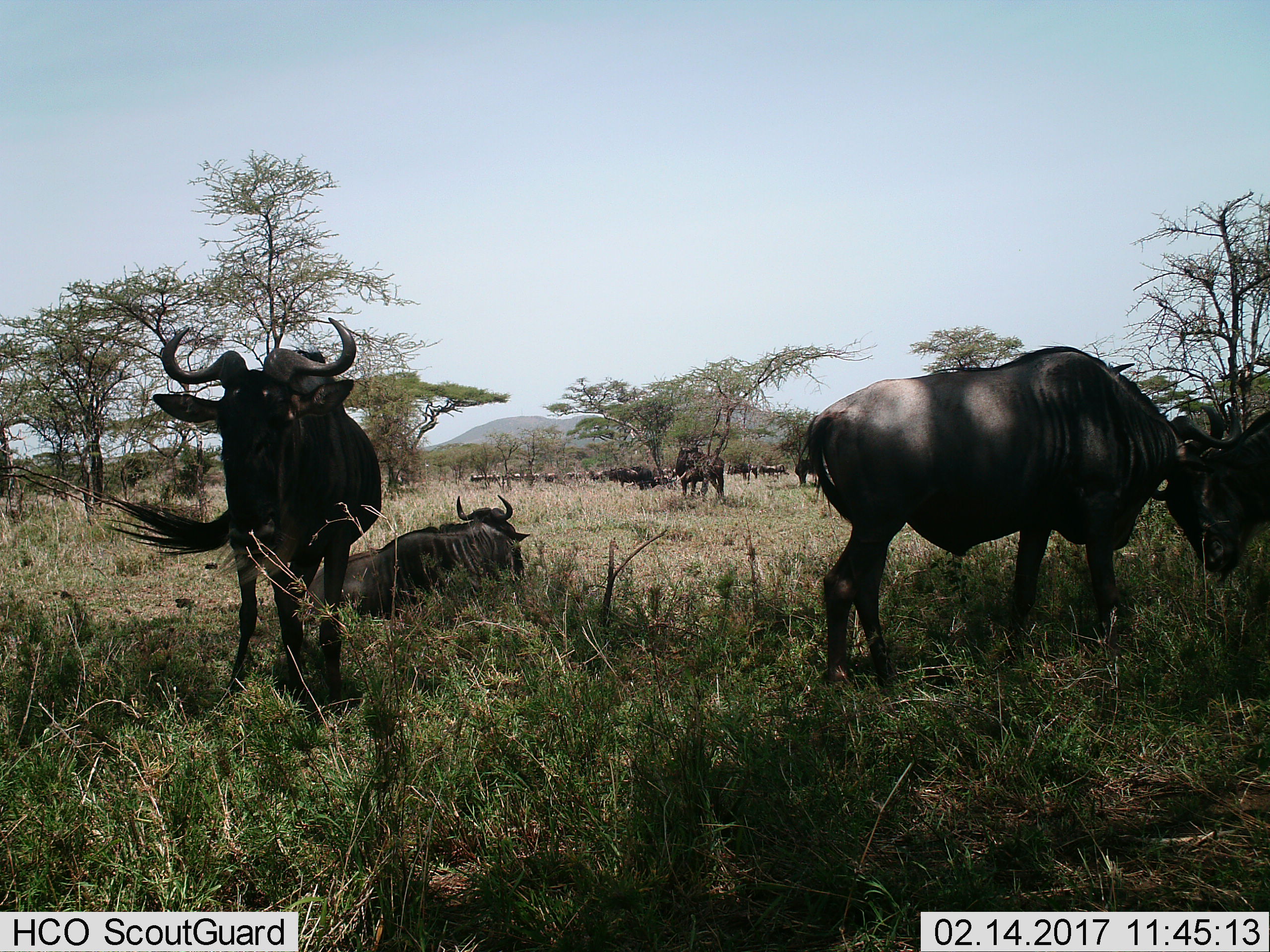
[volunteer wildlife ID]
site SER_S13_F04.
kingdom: Animalia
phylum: Chordata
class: Mammalia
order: Artiodactyla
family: Bovidae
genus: Connochaetes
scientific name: Connochaetes taurinus taurinus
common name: blue wildebeest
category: wildebeestblue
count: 11-50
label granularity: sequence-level